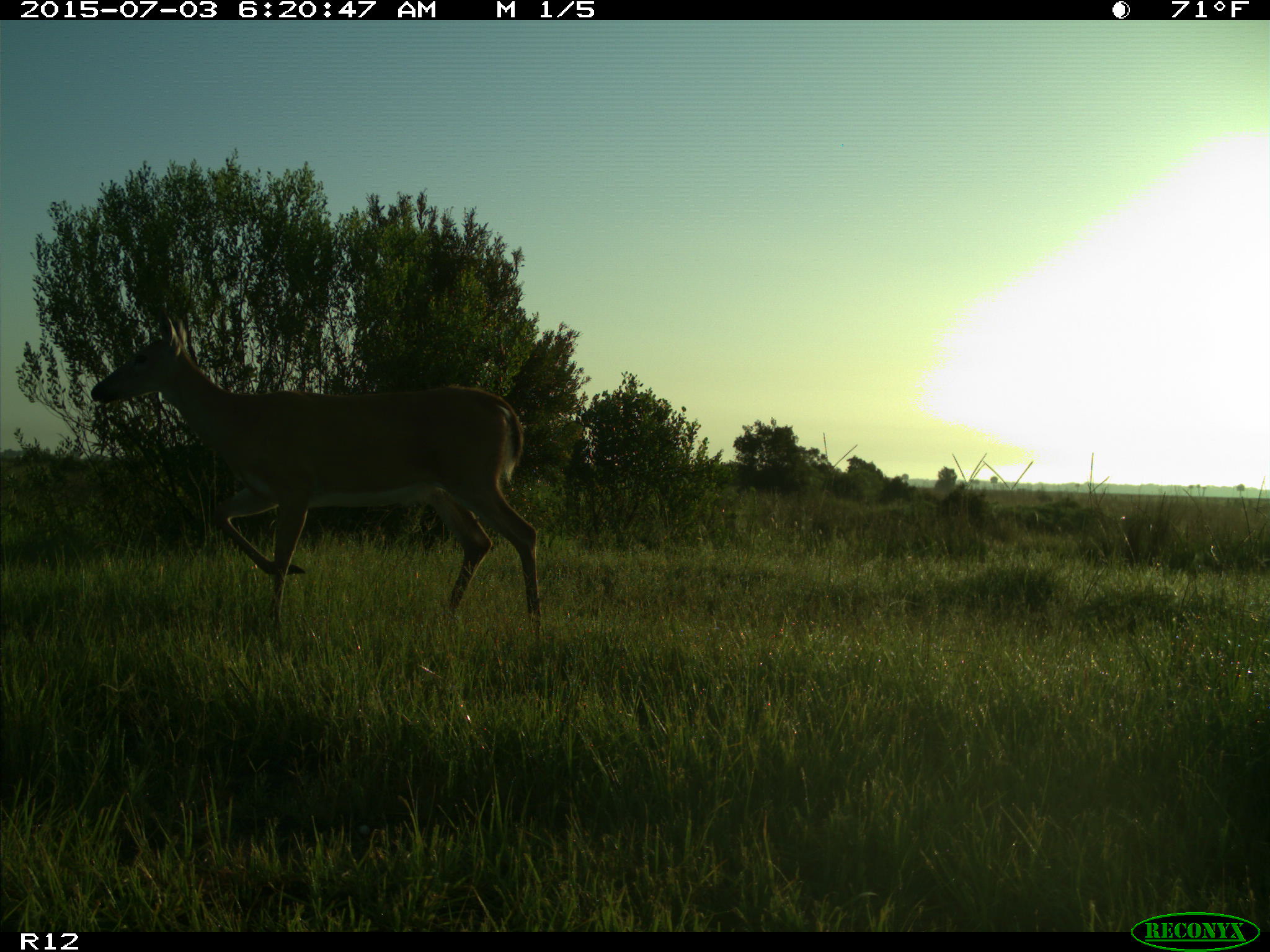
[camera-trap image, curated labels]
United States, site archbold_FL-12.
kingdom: Animalia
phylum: Chordata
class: Mammalia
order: Artiodactyla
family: Cervidae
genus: Odocoileus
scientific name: Odocoileus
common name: deer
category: unidentified deer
Unidentified deer (deer) (Odocoileus).